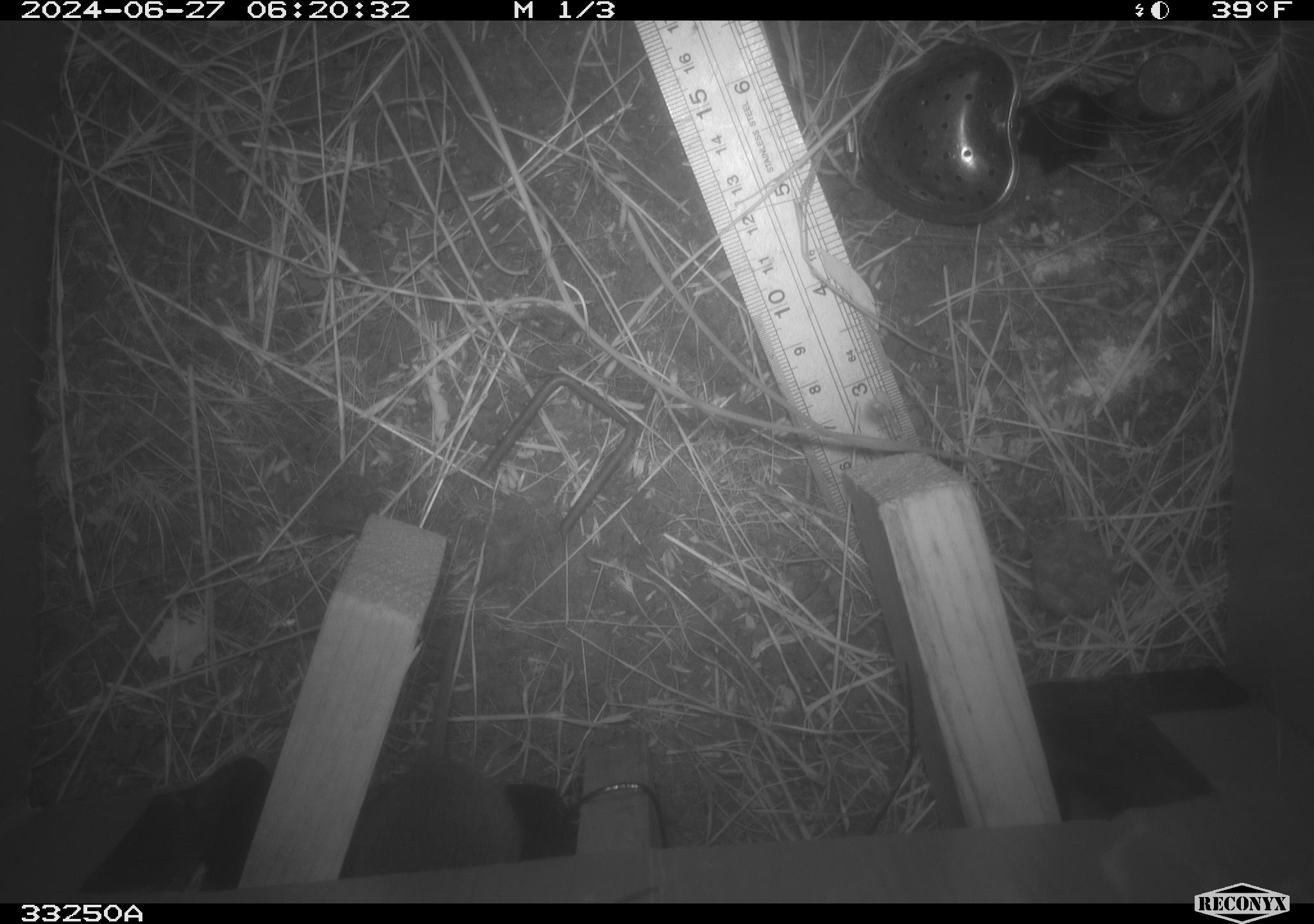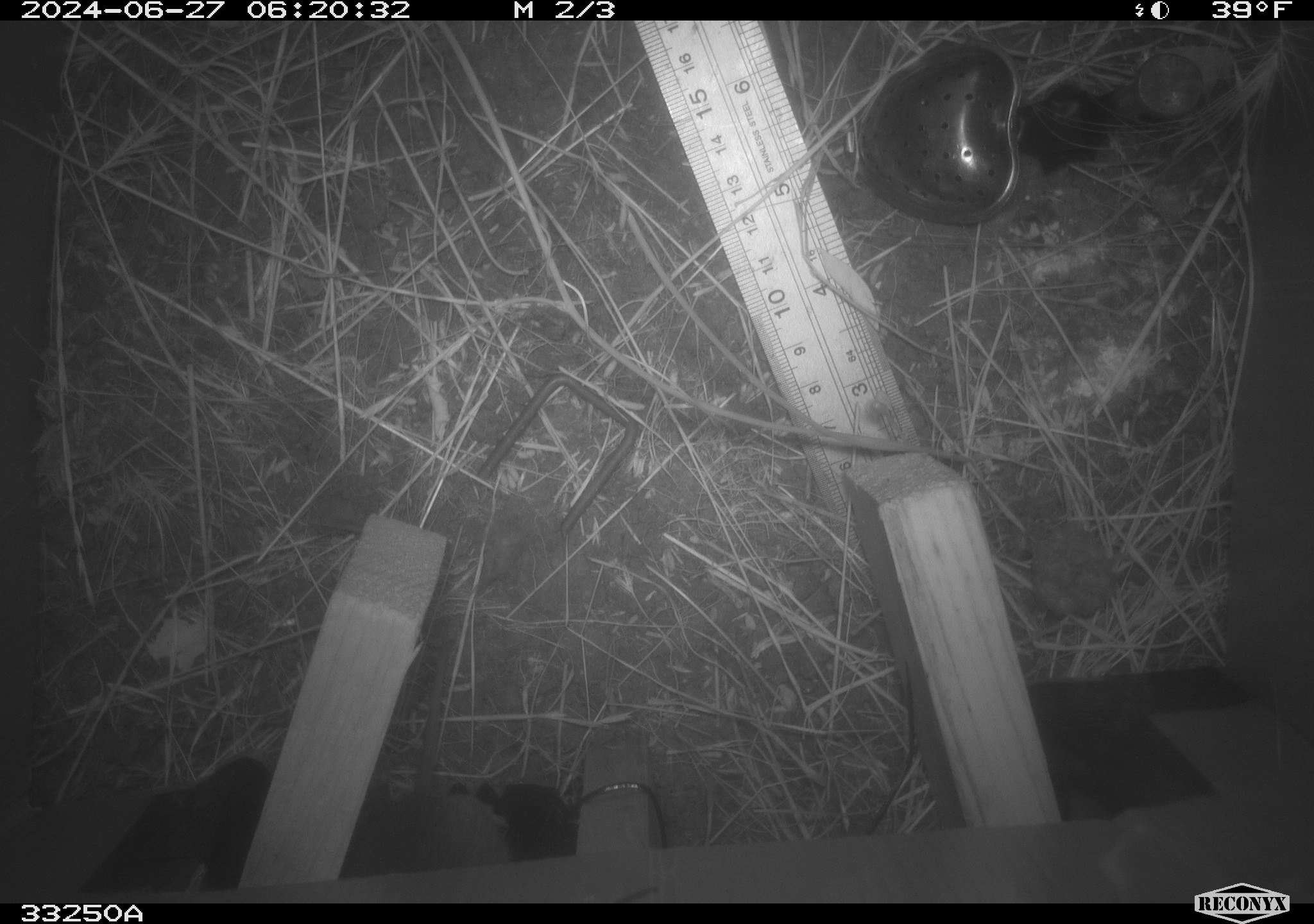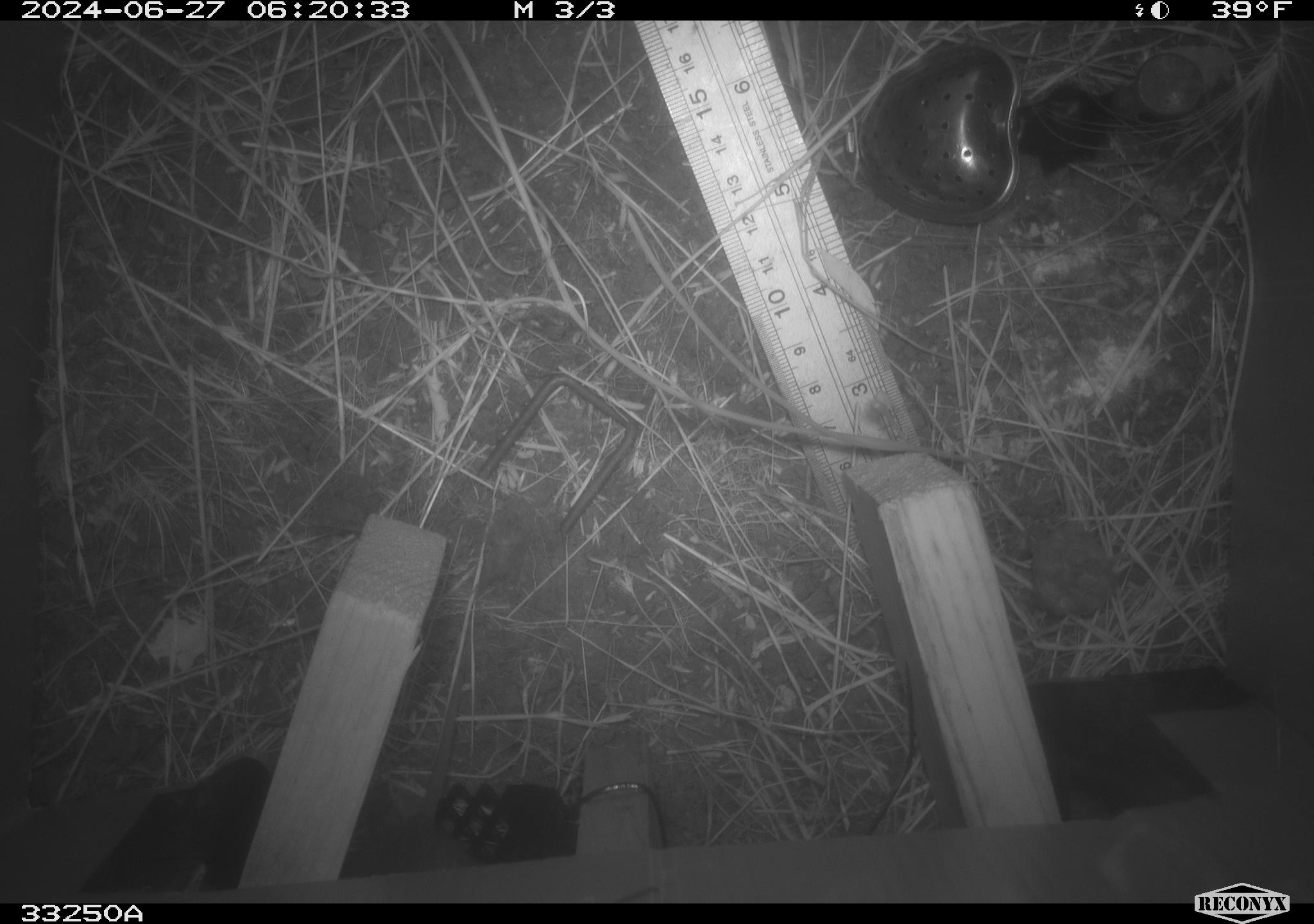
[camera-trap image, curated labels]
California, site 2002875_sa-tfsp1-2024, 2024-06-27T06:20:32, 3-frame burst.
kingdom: Animalia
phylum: Chordata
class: Mammalia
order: Rodentia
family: Cricetidae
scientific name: Arvicolinae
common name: voles, lemmings, and muskrats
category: arvicolinae subfamily